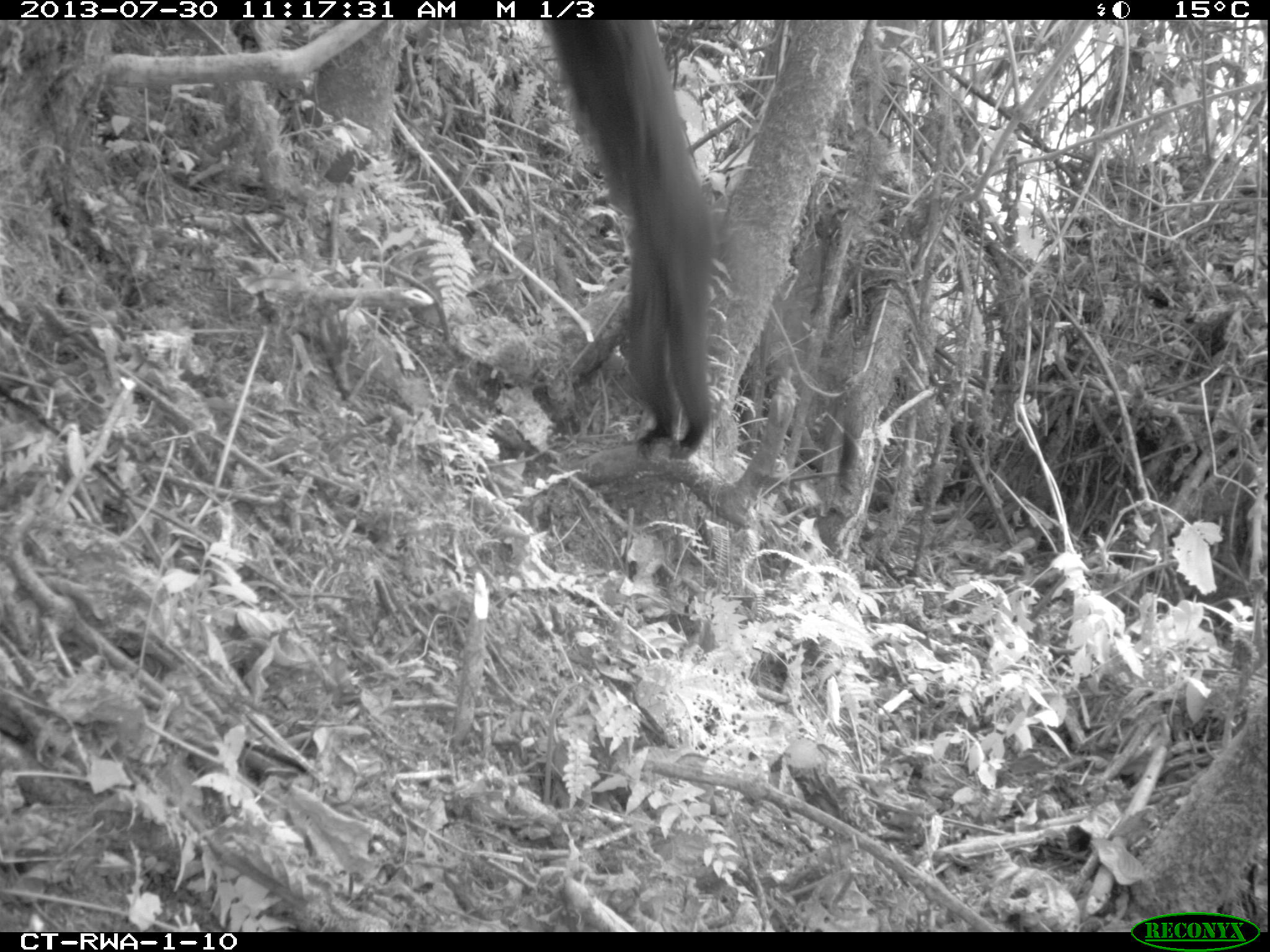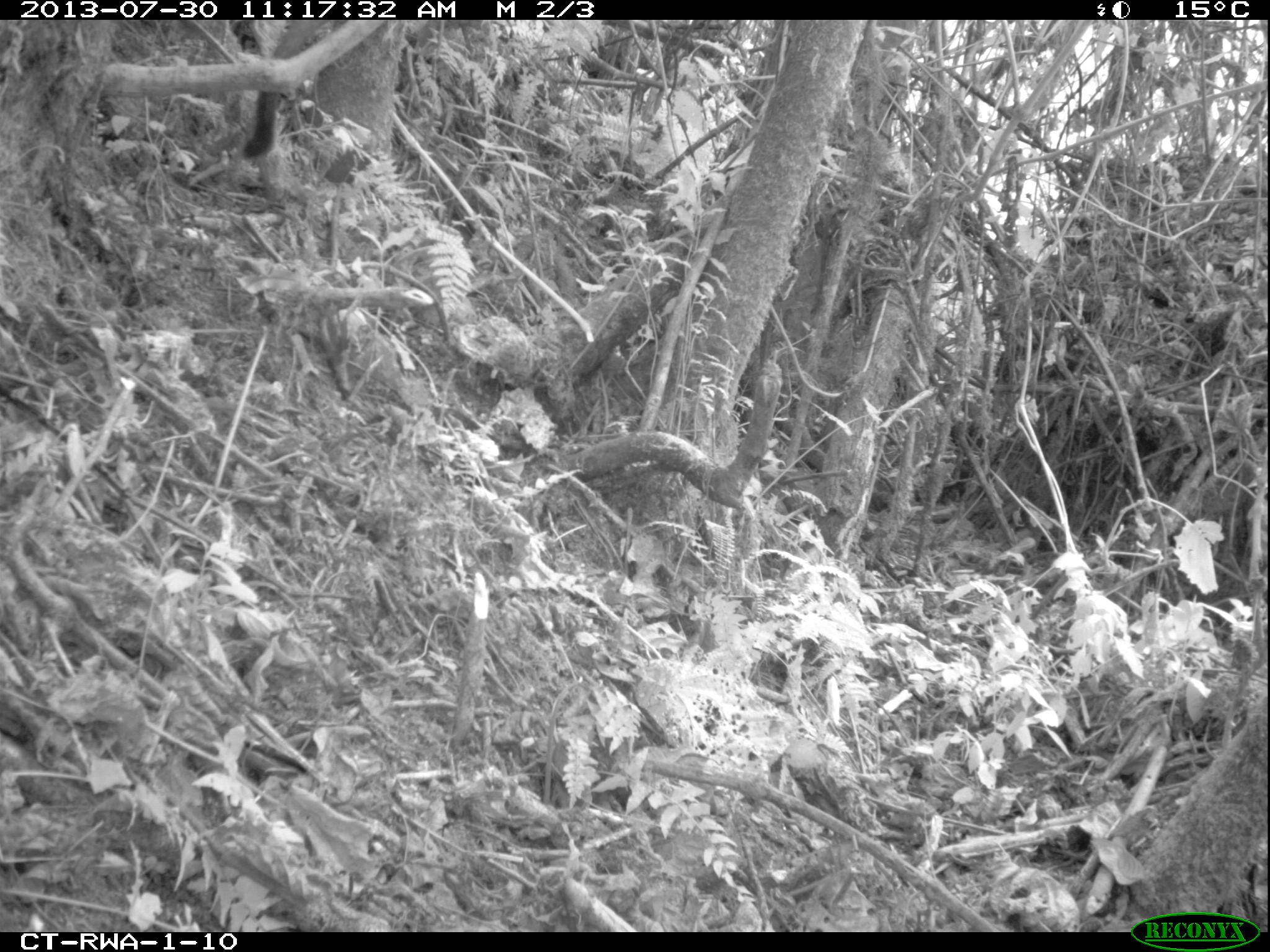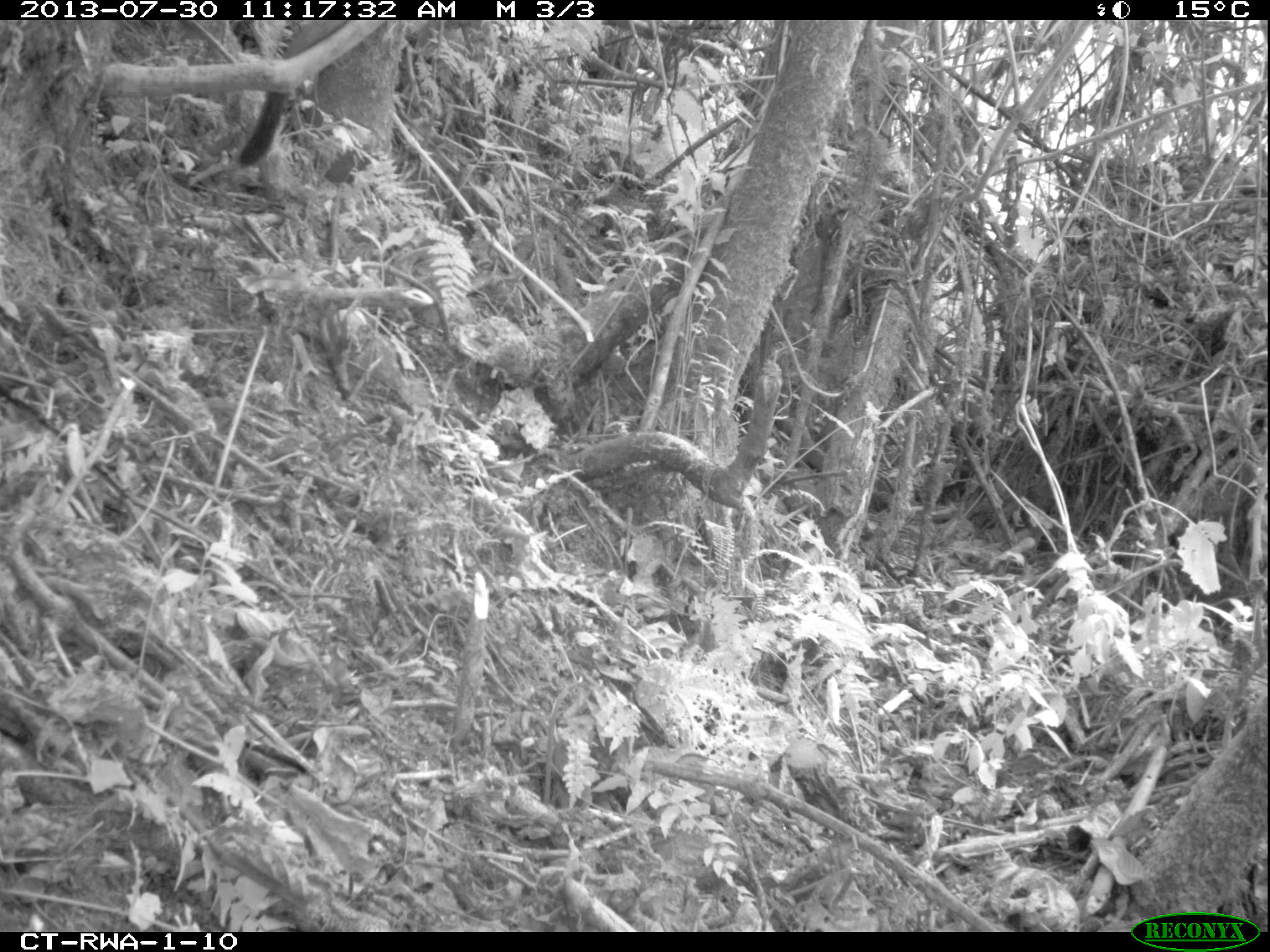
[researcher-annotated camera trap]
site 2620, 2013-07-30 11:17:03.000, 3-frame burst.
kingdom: Animalia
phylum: Chordata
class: Mammalia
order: Primates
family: Cercopithecidae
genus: Allochrocebus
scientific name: Allochrocebus lhoesti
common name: l'hoest's monkey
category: cercopithecus lhoesti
Cercopithecus lhoesti (l'hoest's monkey) (Allochrocebus lhoesti), count 1.